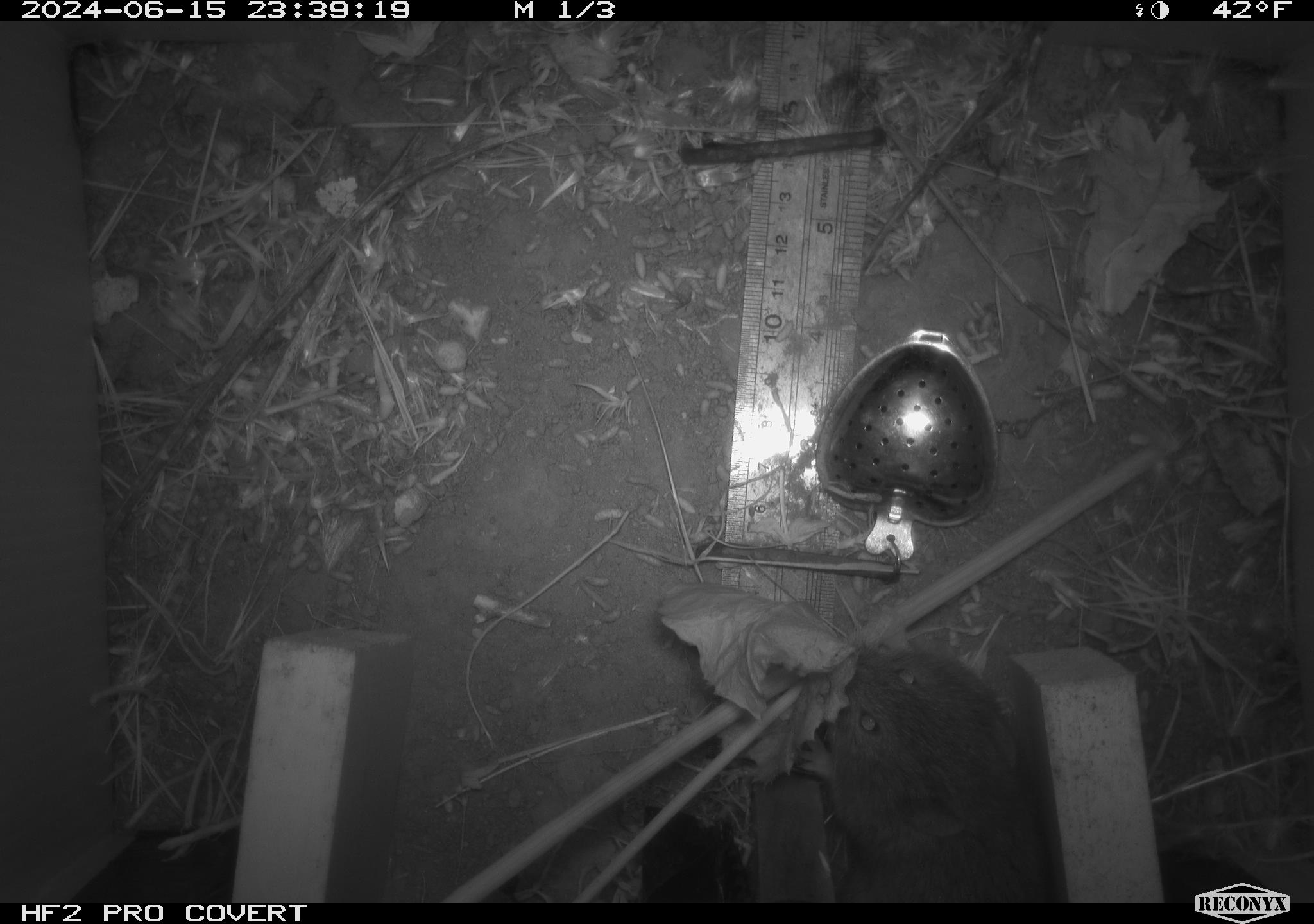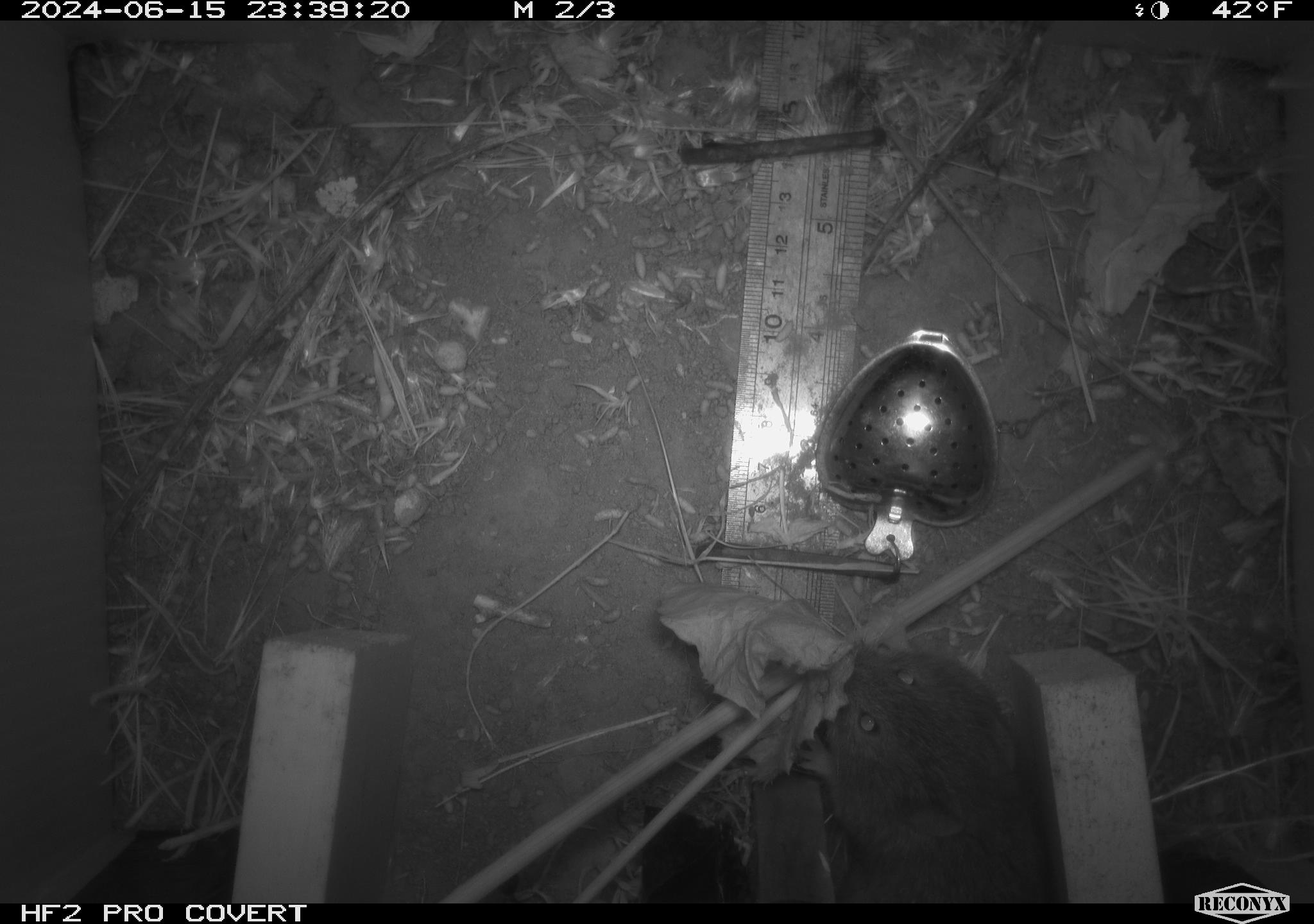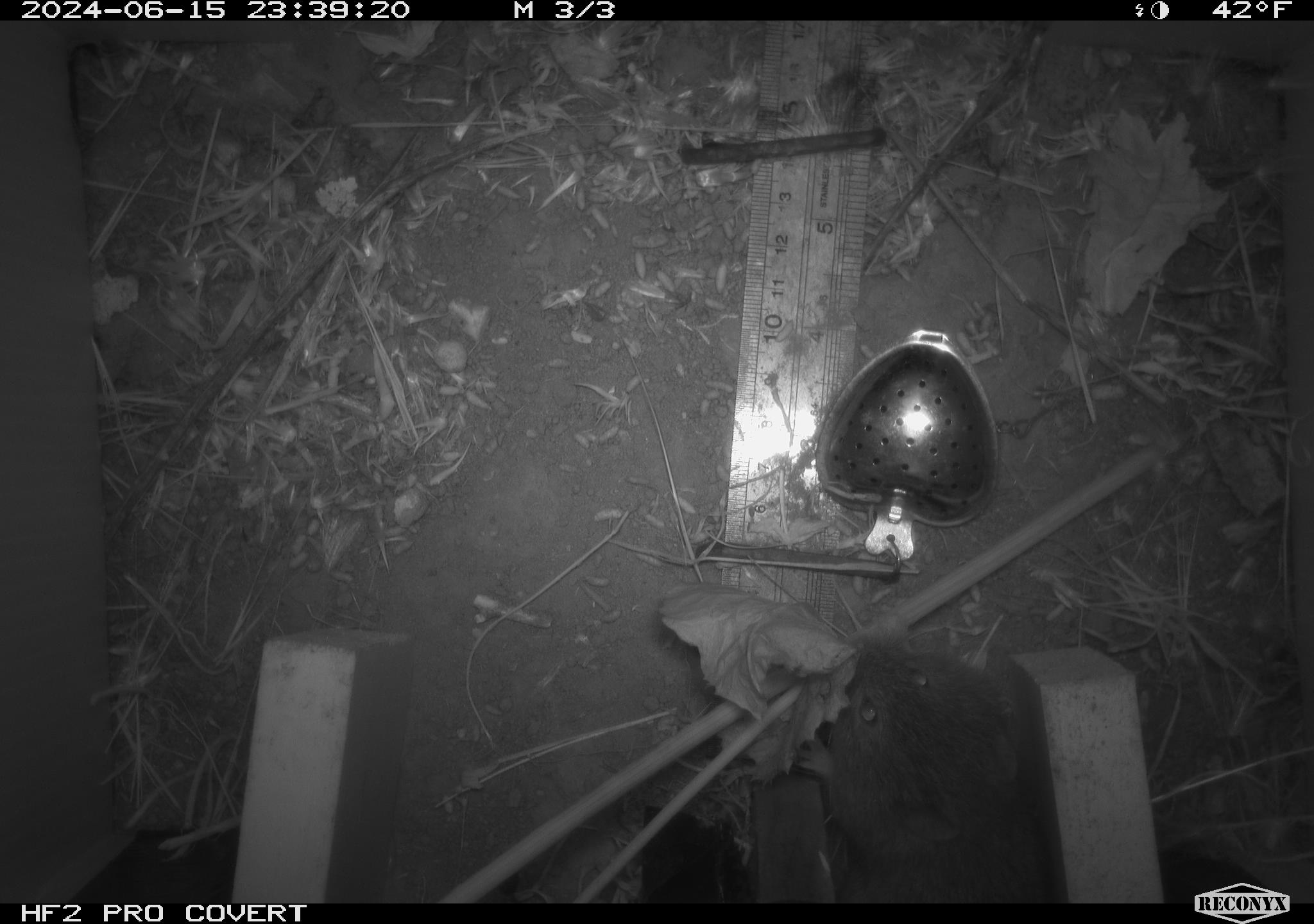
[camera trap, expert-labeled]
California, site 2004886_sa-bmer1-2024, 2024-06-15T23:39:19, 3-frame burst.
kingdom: Animalia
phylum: Chordata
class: Mammalia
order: Rodentia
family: Cricetidae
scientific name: Cricetidae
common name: hamsters, voles, lemmings, and allies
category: cricetidae family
Cricetidae family (hamsters, voles, lemmings, and allies) (Cricetidae).